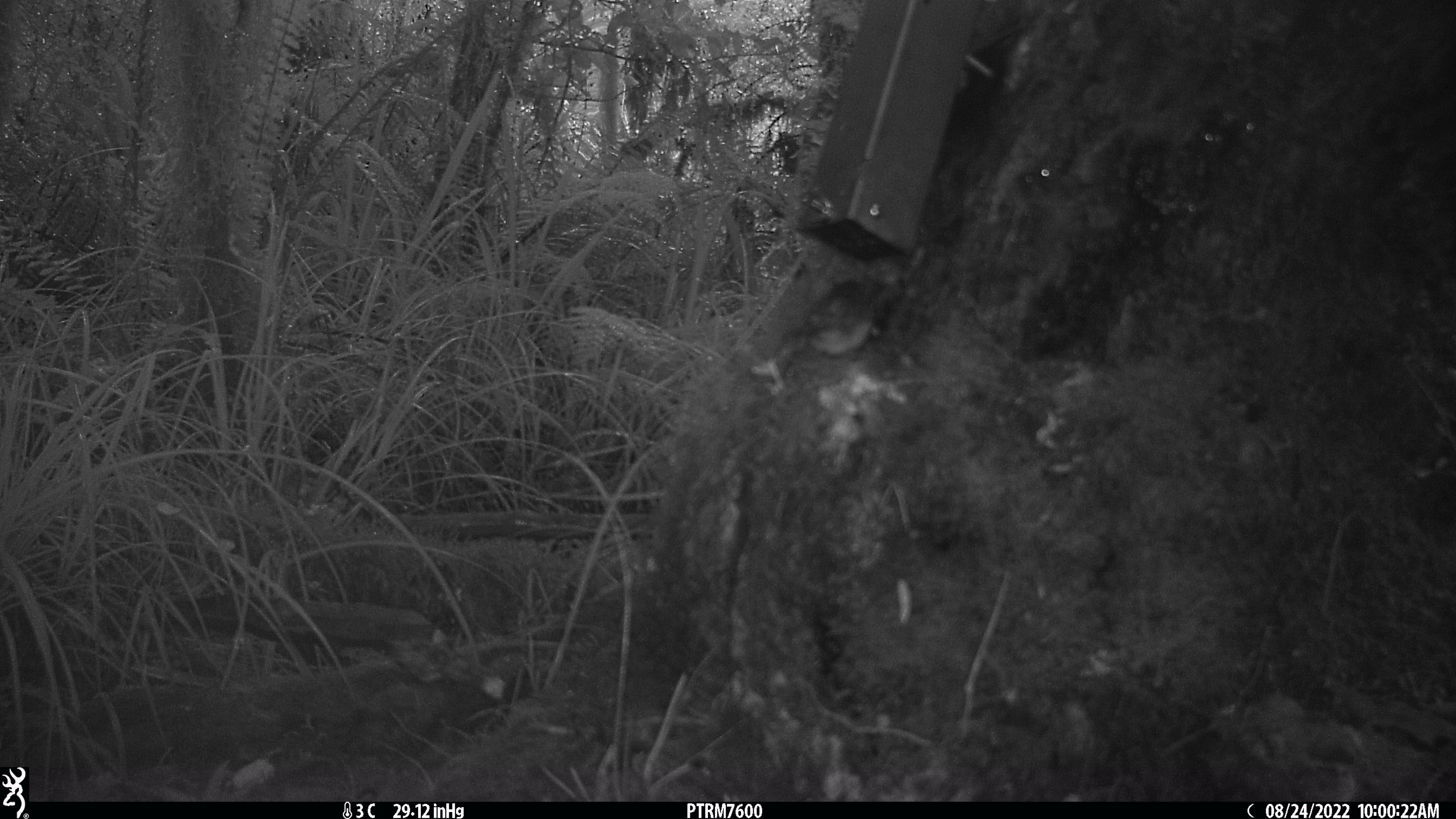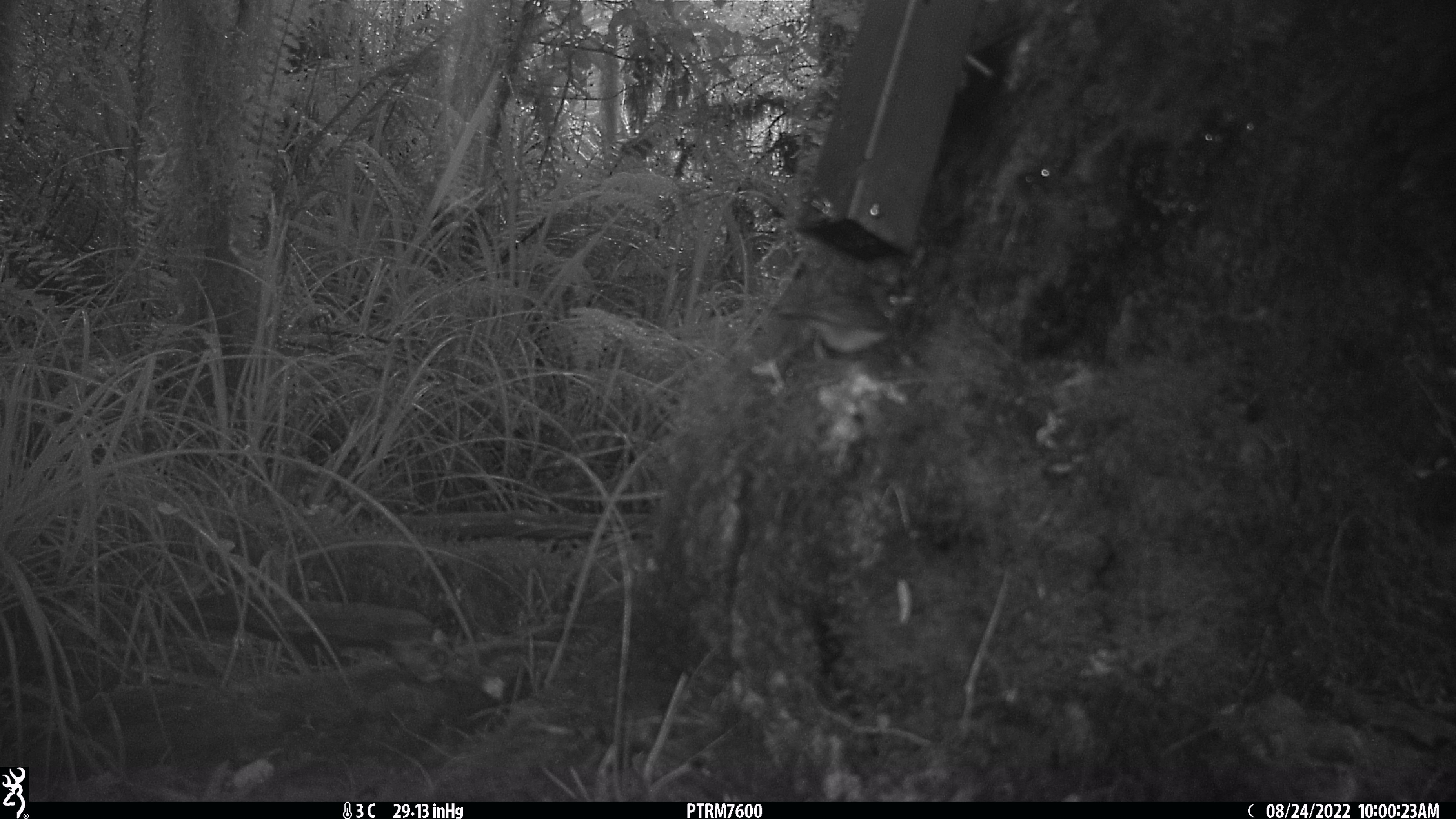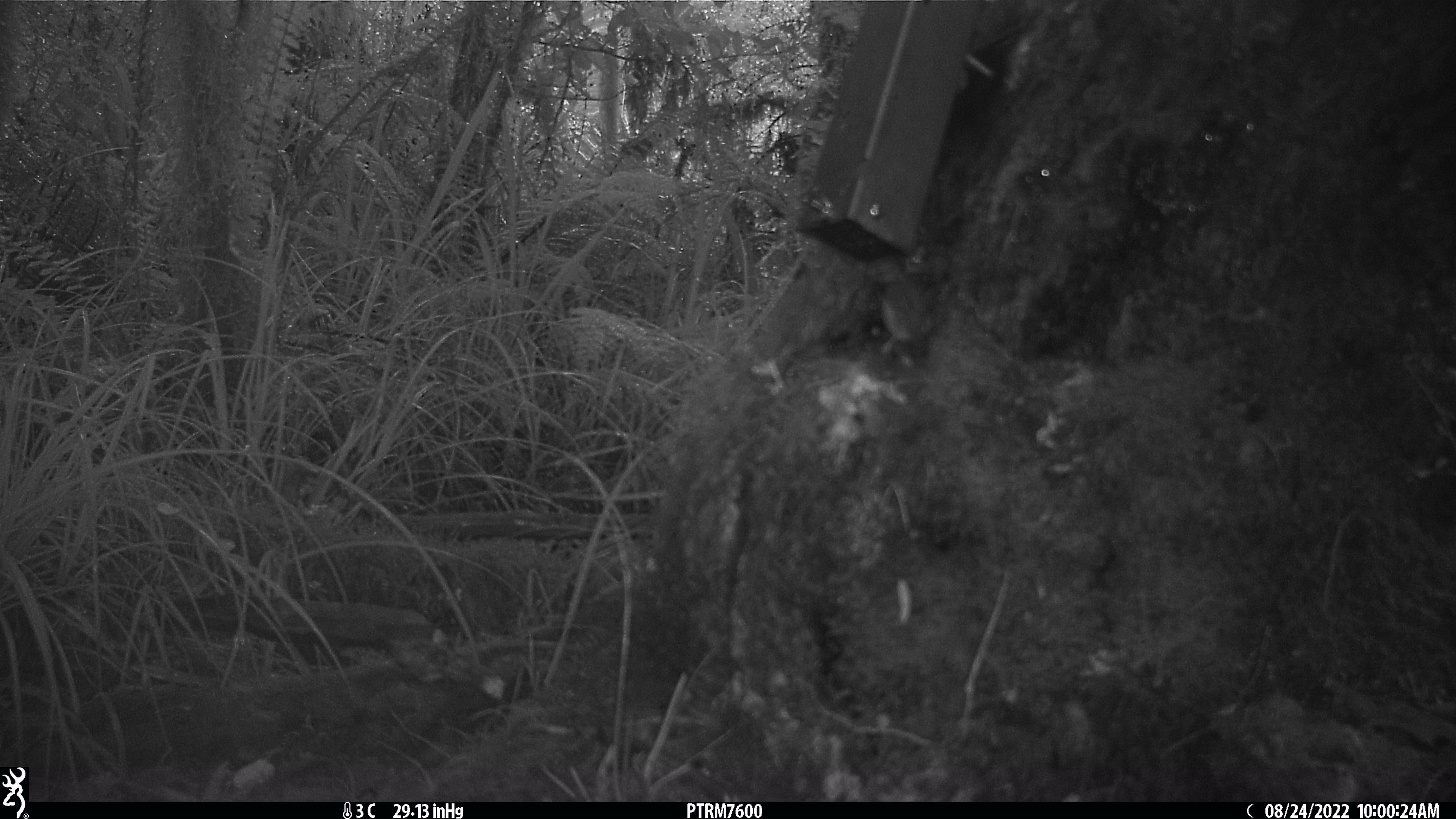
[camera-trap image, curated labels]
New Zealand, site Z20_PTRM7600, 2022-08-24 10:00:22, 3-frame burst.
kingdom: Animalia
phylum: Chordata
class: Aves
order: Passeriformes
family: Zosteropidae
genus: Zosterops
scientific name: Zosterops lateralis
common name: silvereye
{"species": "silvereye (Zosterops lateralis)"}